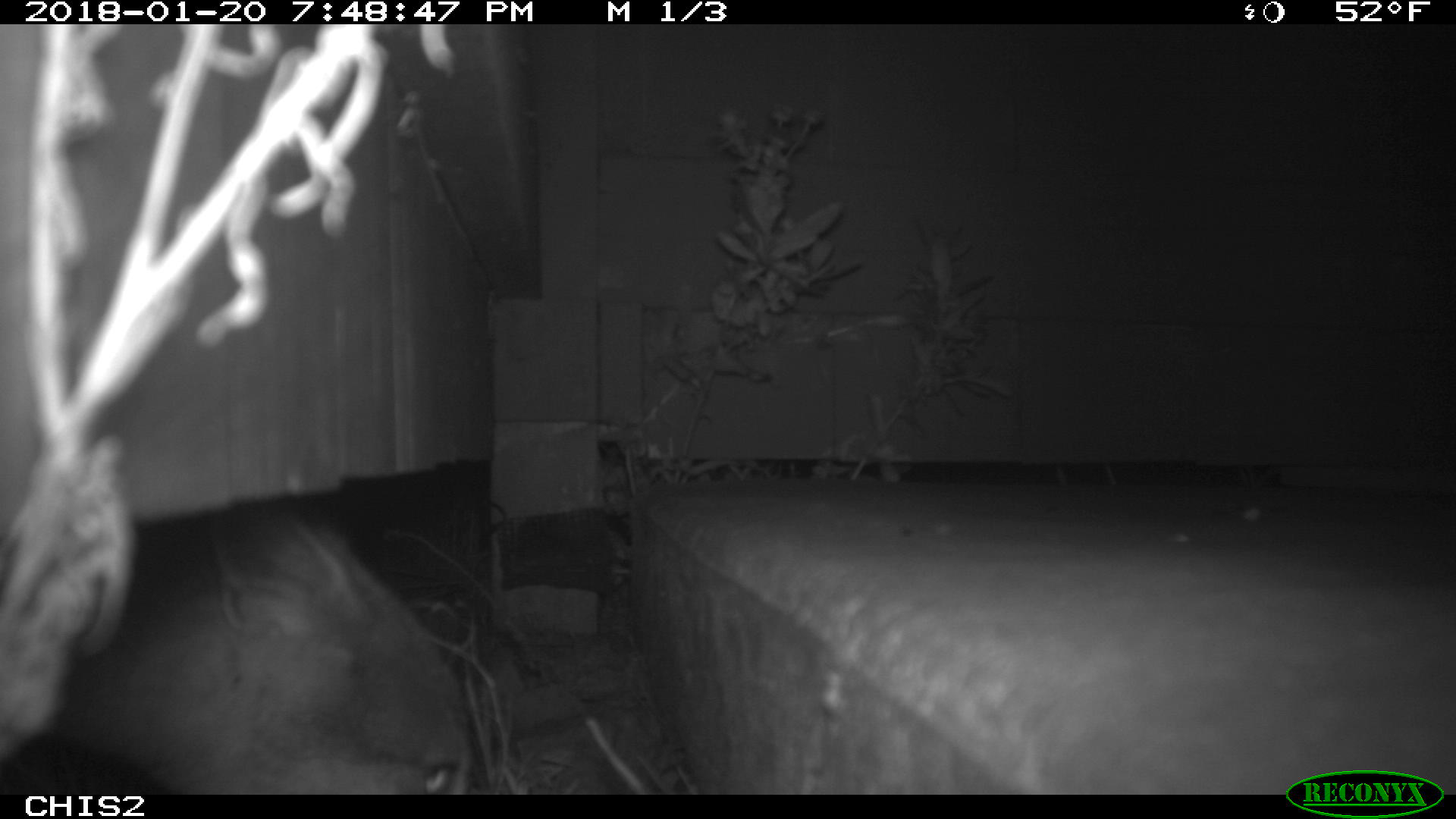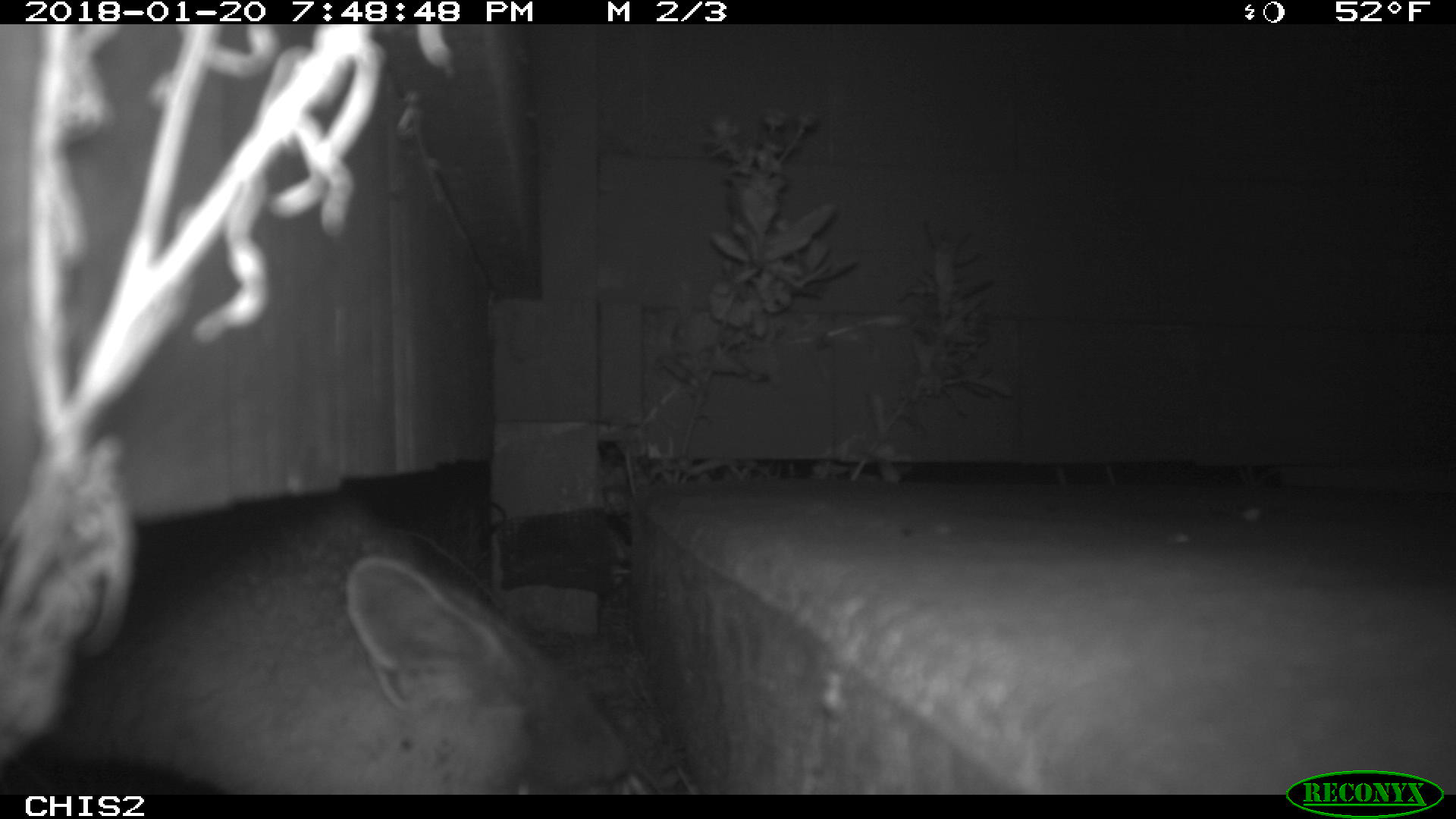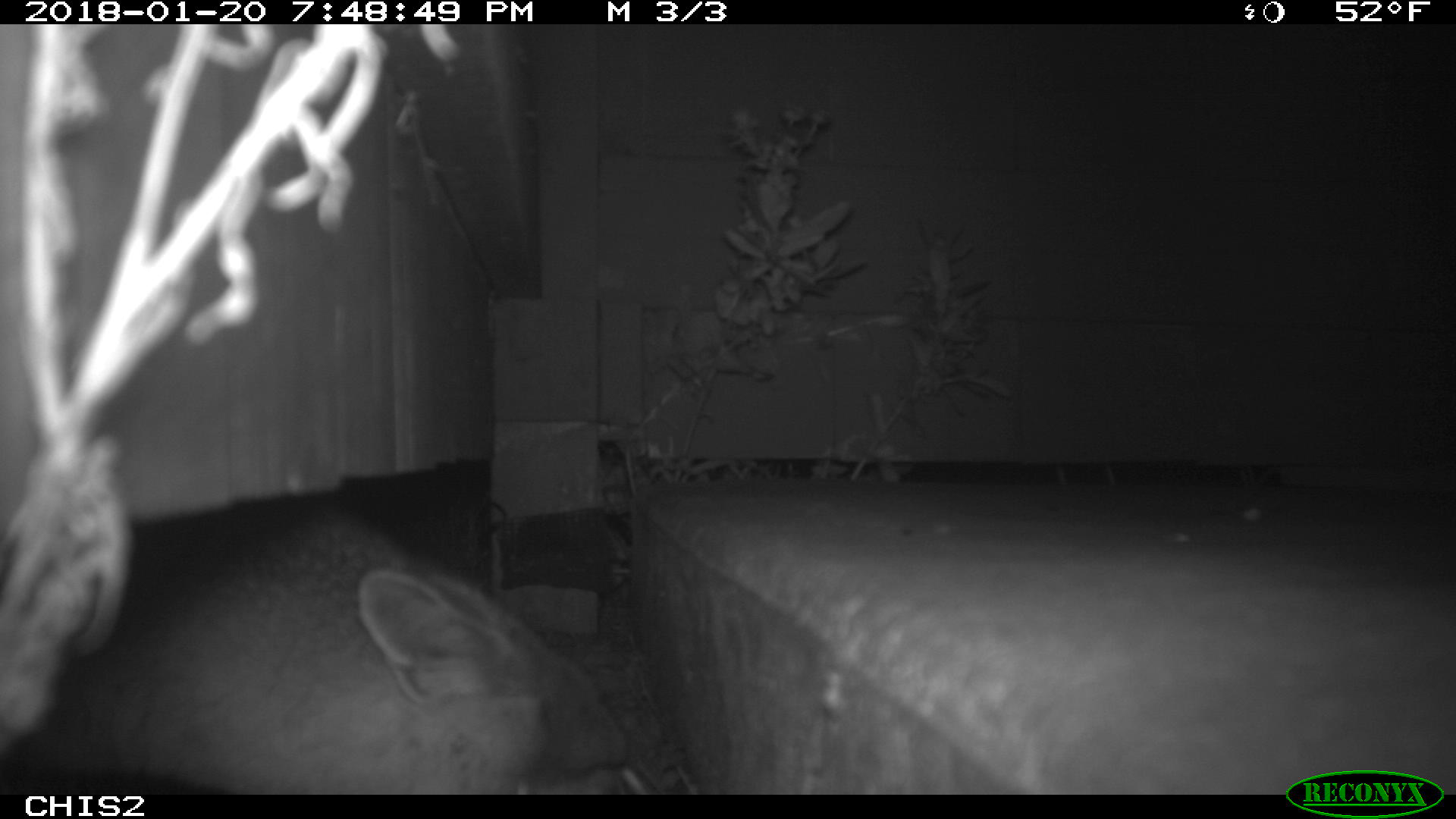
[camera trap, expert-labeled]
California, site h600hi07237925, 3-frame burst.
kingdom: Animalia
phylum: Chordata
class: Mammalia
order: Carnivora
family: Canidae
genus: Urocyon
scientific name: Urocyon littoralis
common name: island fox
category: fox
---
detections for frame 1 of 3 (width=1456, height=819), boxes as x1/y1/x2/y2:
fox: 5/498/467/795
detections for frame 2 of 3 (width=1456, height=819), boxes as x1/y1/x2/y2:
fox: 30/490/650/793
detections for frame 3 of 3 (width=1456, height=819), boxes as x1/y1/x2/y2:
fox: 17/507/631/792